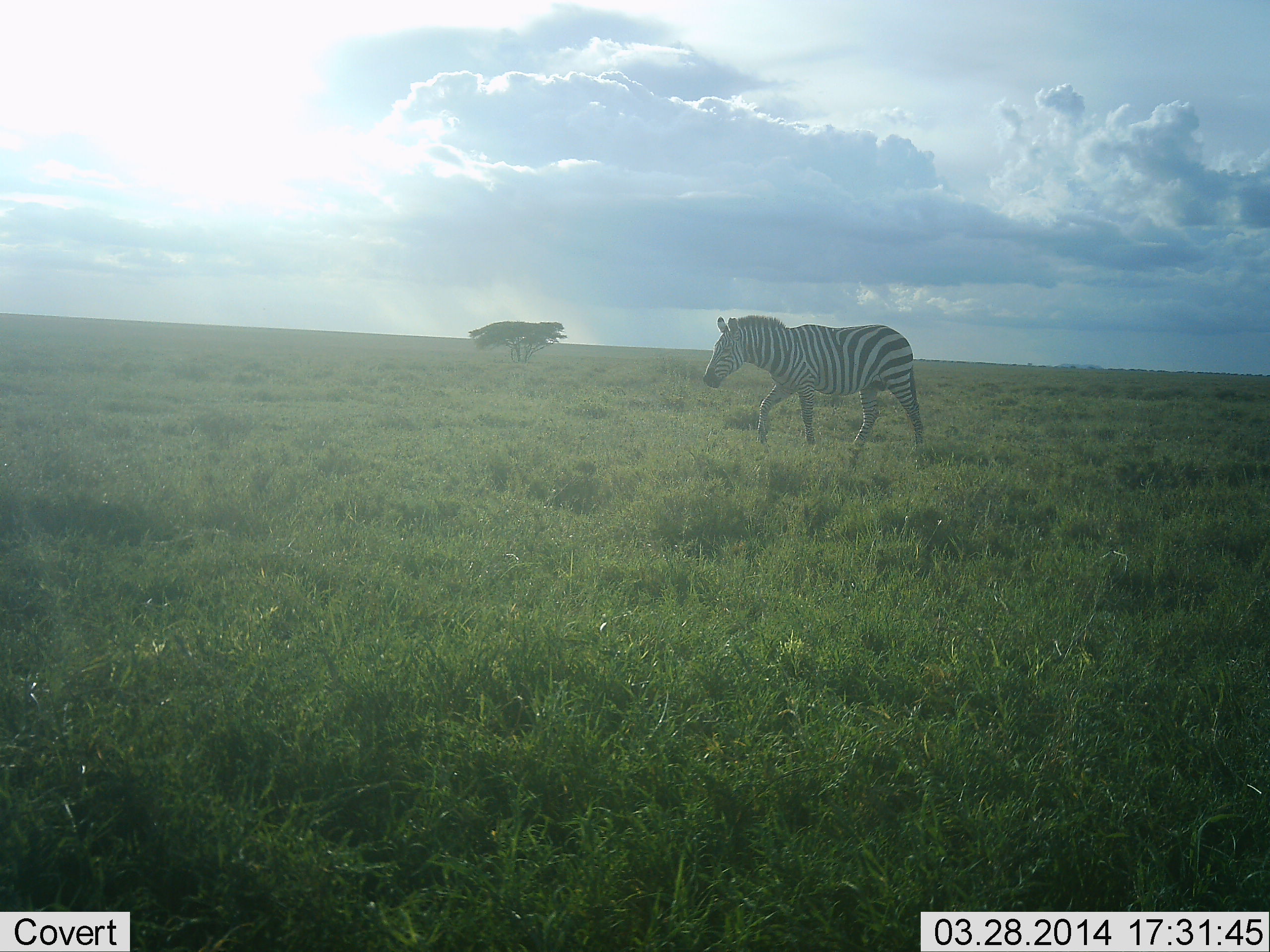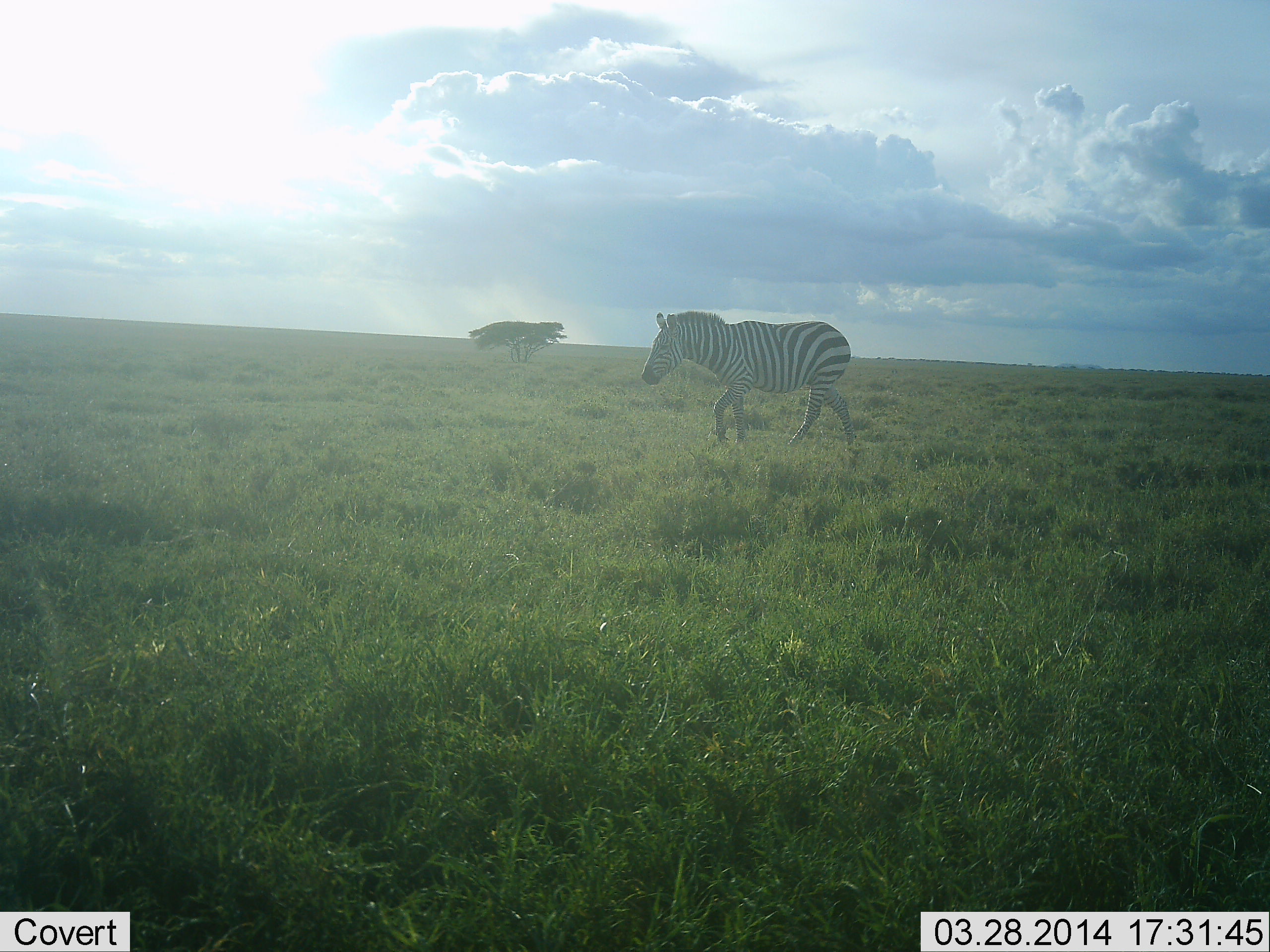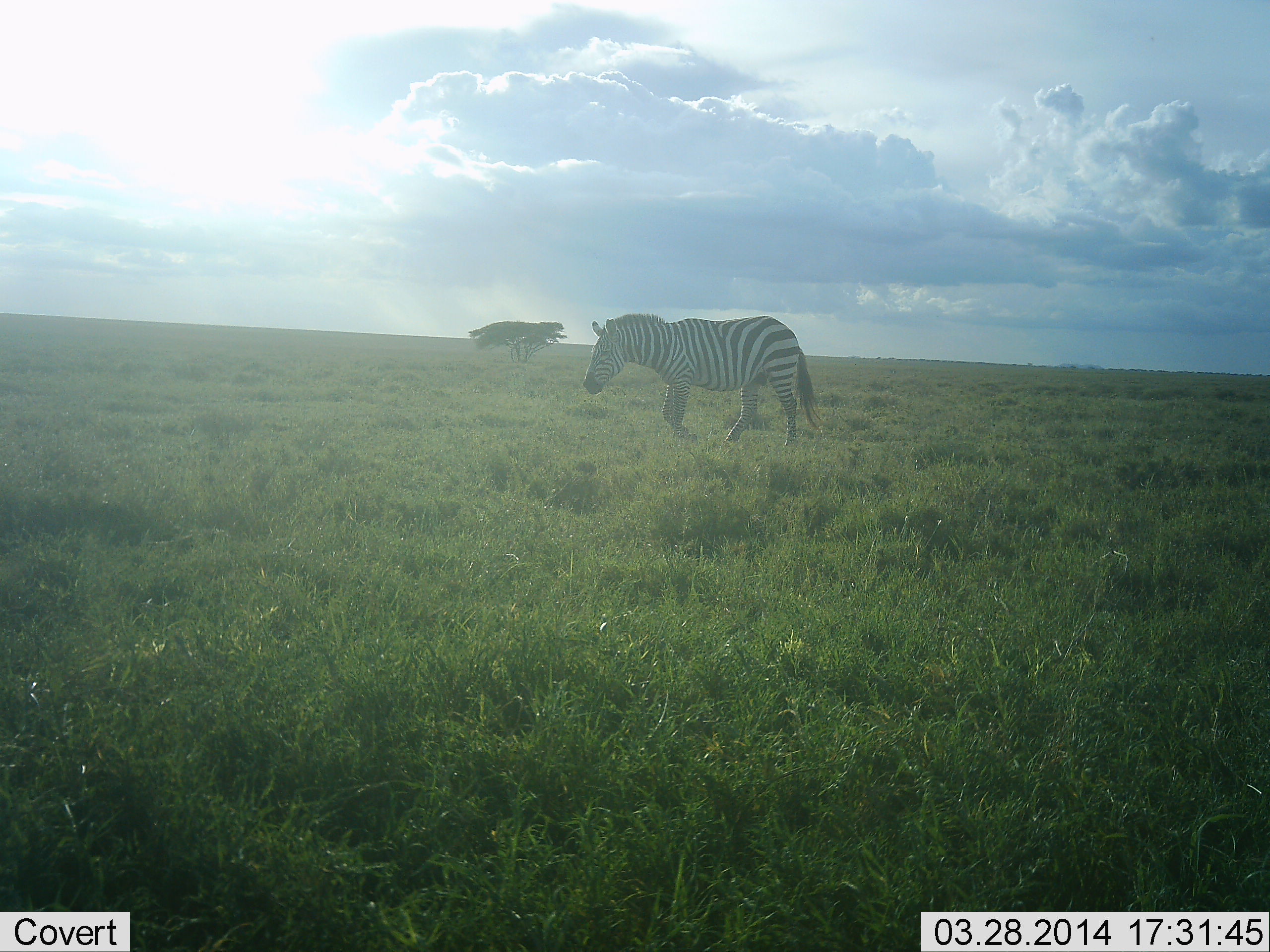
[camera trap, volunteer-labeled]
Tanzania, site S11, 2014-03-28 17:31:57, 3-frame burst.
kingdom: Animalia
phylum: Chordata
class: Mammalia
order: Perissodactyla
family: Equidae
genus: Equus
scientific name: Equus quagga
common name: plains zebra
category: zebra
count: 1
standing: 0%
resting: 0%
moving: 100%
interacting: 0%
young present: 0%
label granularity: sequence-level